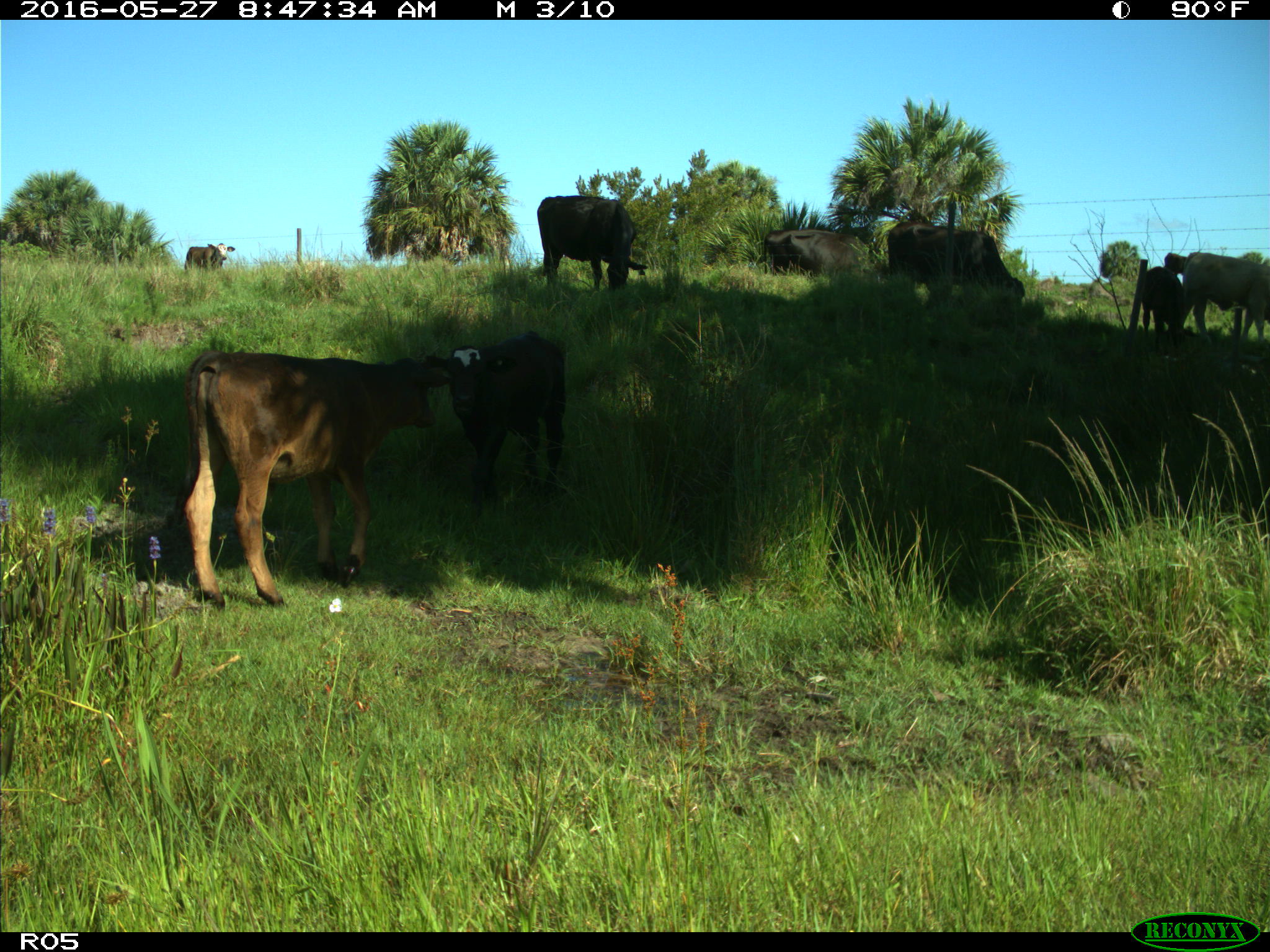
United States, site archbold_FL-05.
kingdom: Animalia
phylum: Chordata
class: Mammalia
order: Artiodactyla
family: Bovidae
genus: Bos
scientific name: Bos taurus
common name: domestic cow